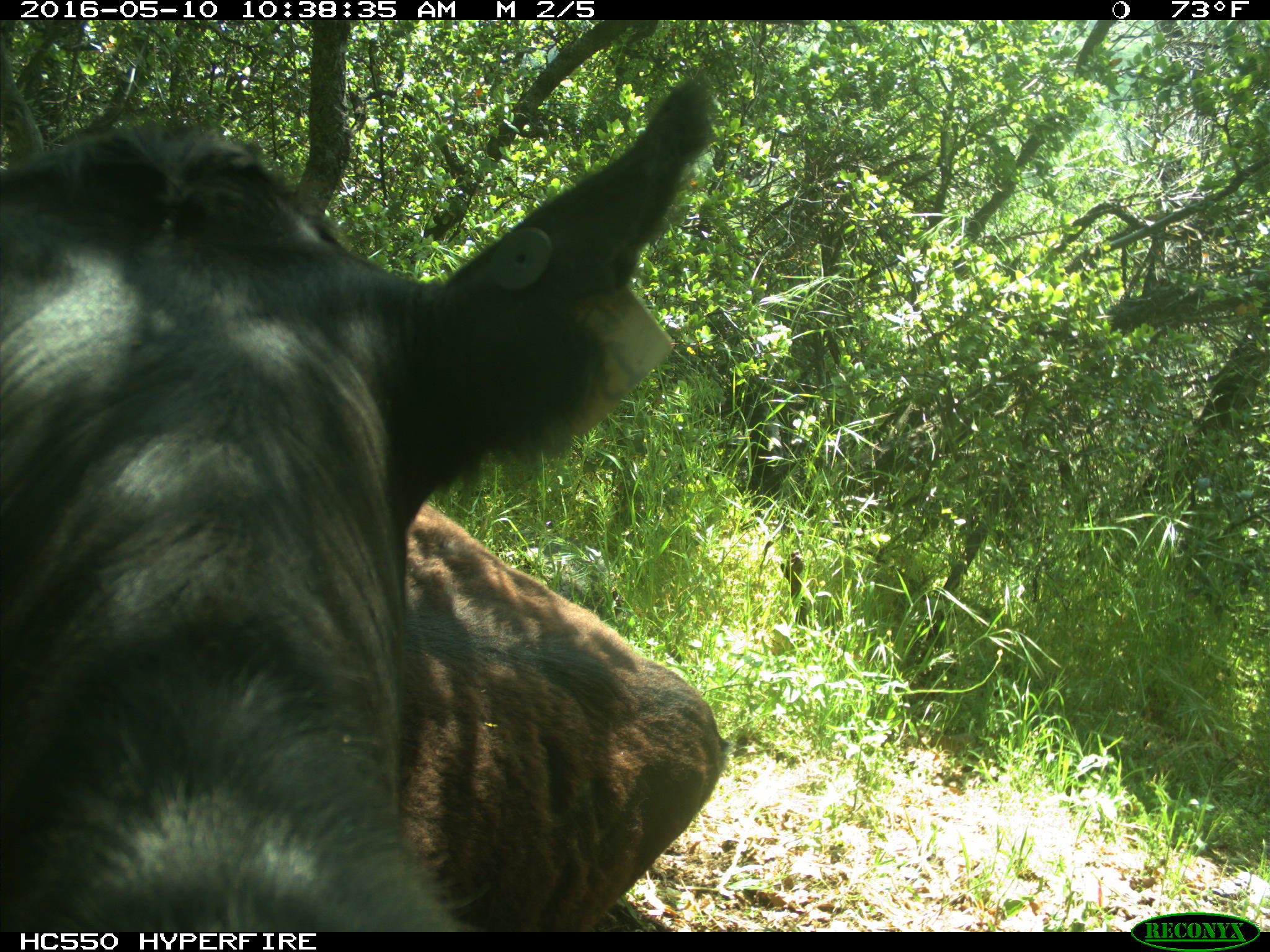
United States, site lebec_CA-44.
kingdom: Animalia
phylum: Chordata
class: Mammalia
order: Artiodactyla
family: Bovidae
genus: Bos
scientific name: Bos taurus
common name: domestic cow